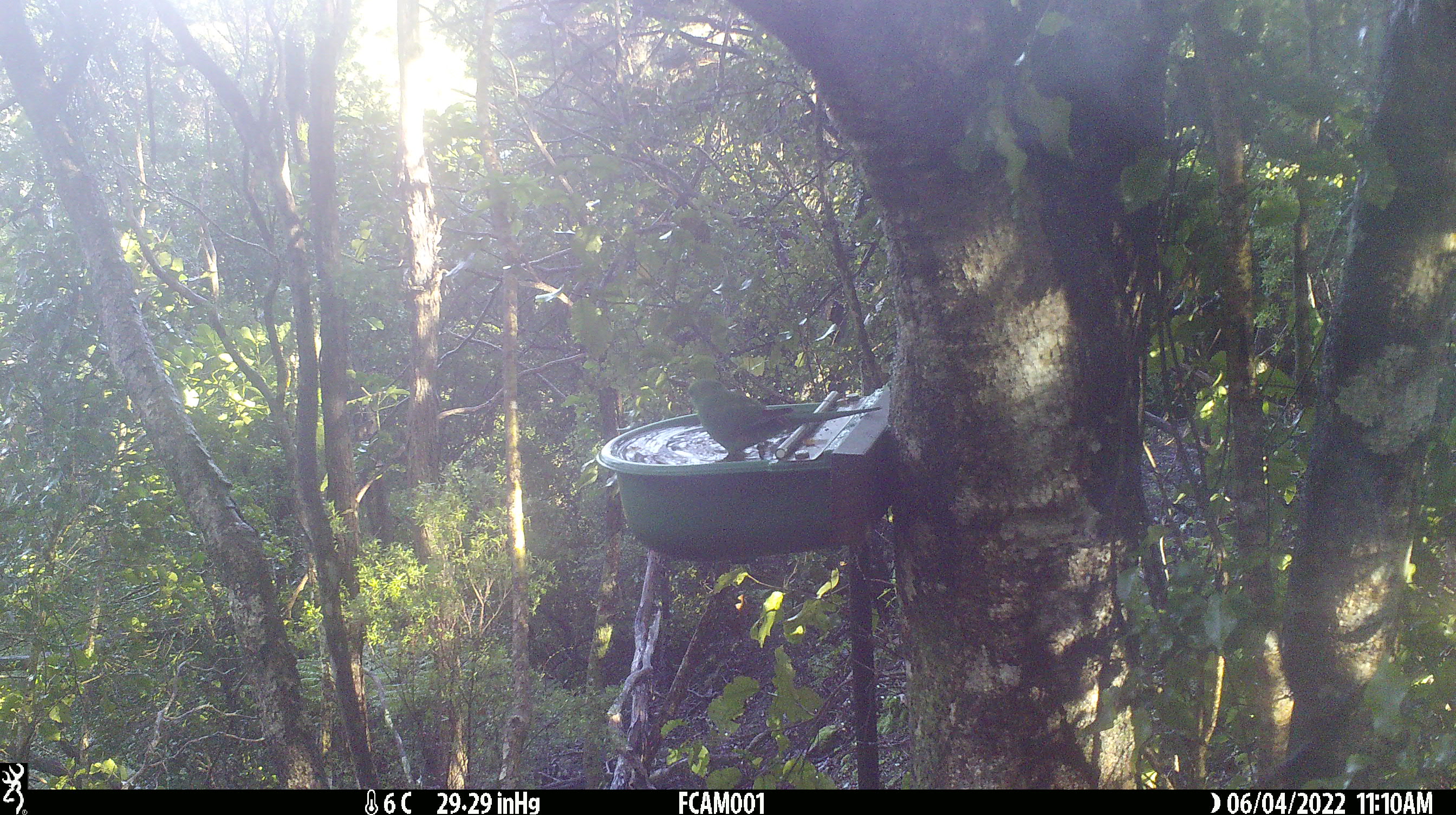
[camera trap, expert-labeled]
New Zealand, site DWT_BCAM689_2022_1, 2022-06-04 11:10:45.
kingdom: Animalia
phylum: Chordata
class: Aves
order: Psittaciformes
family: Psittaculidae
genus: Cyanoramphus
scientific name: Cyanoramphus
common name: parakeet